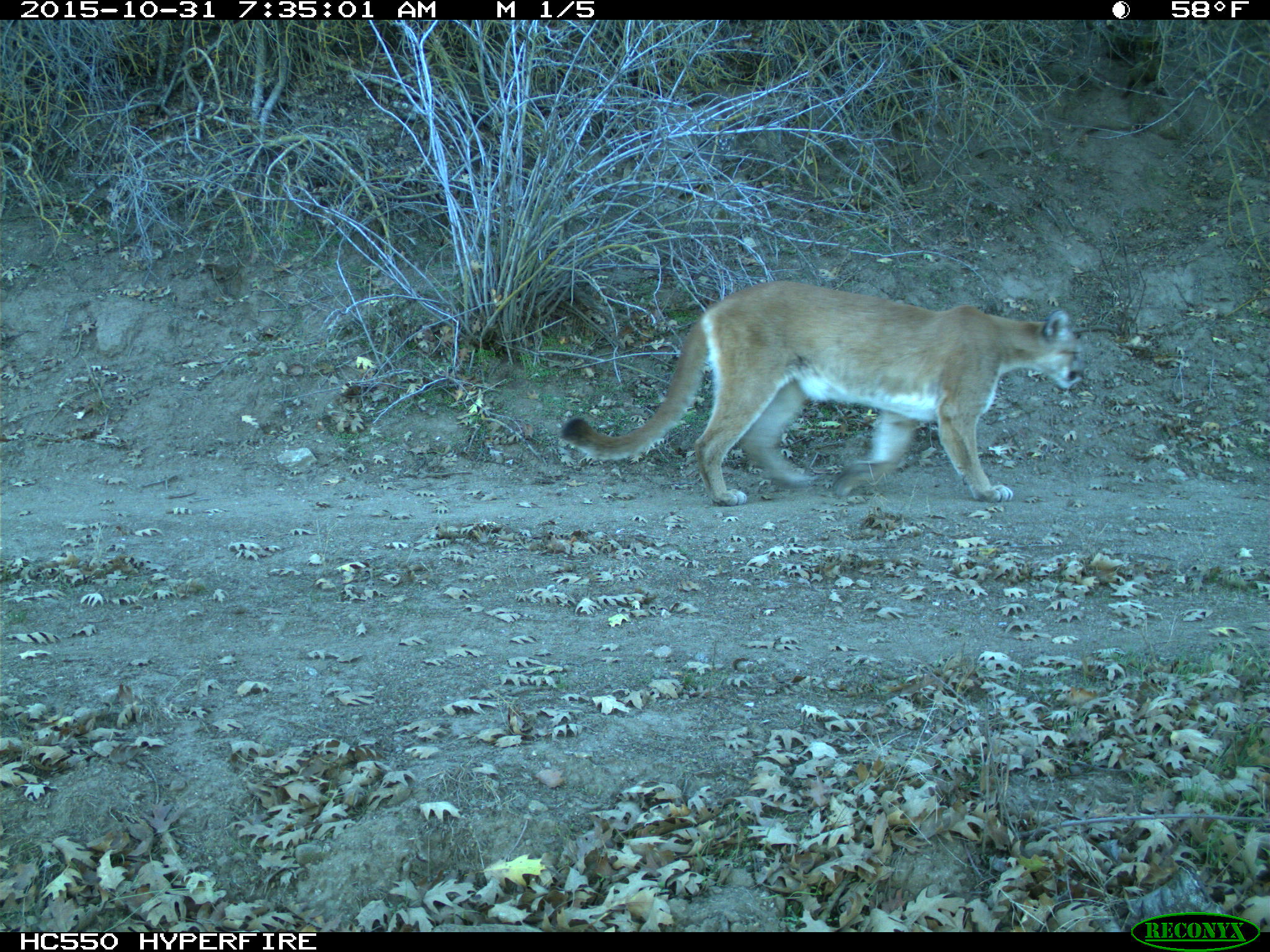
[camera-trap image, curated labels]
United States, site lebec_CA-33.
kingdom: Animalia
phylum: Chordata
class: Mammalia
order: Carnivora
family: Felidae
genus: Puma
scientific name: Puma concolor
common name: mountain lion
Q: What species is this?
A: Puma concolor (mountain lion).